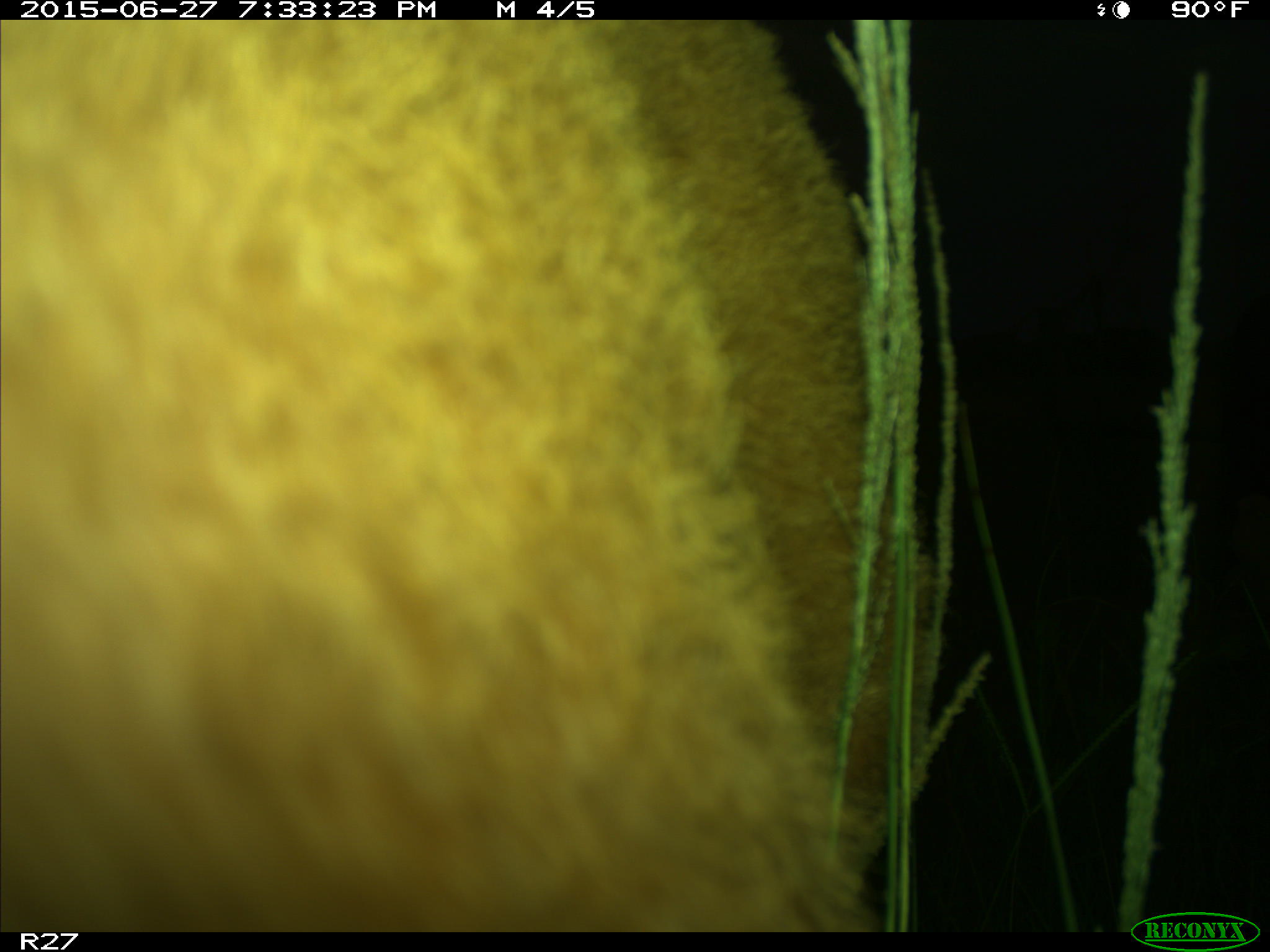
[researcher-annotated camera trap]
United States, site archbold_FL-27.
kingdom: Animalia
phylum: Chordata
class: Mammalia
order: Artiodactyla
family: Bovidae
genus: Bos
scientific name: Bos taurus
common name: domestic cow